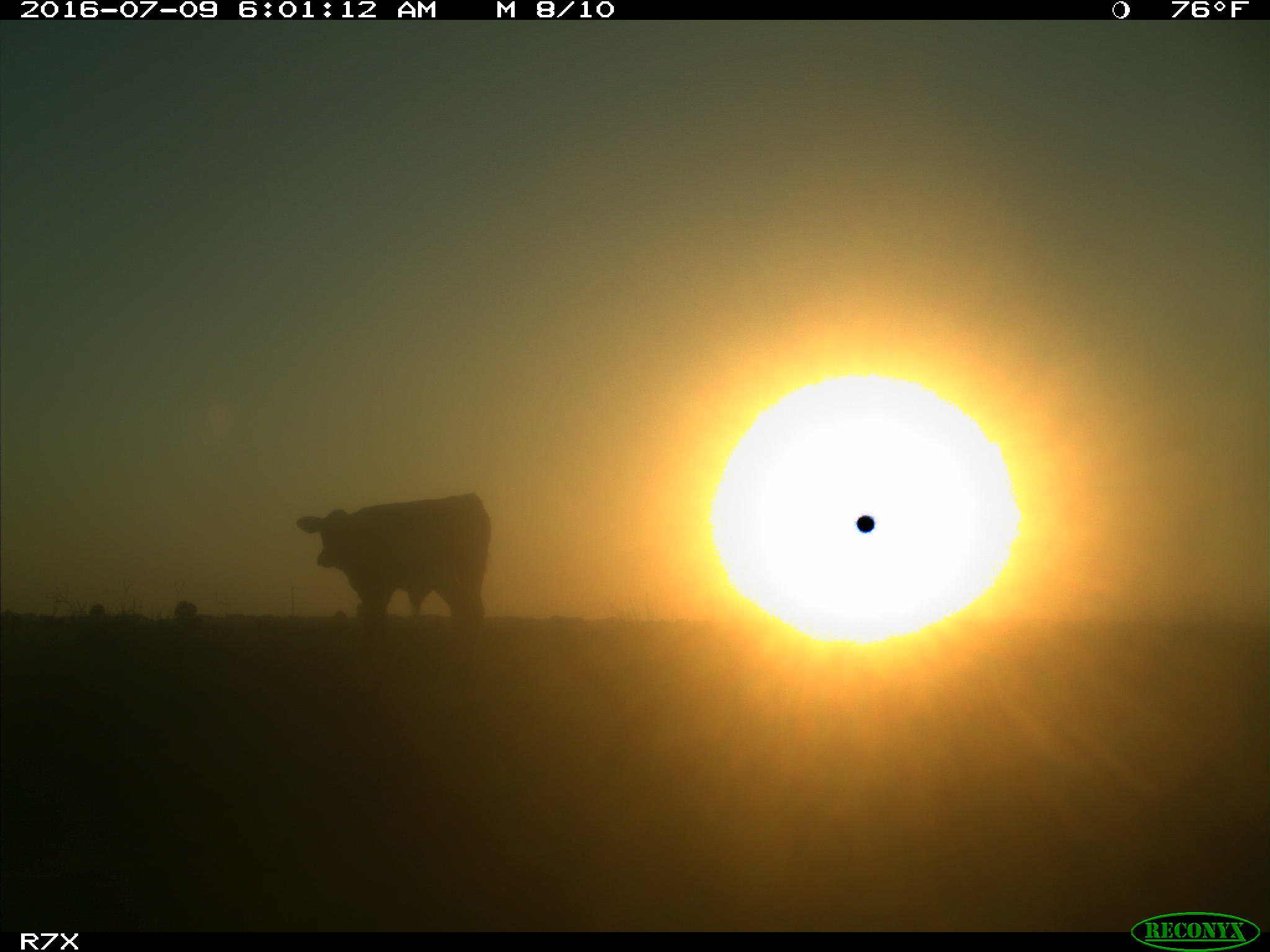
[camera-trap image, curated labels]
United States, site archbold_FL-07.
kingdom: Animalia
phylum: Chordata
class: Mammalia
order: Artiodactyla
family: Bovidae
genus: Bos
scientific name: Bos taurus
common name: domestic cow